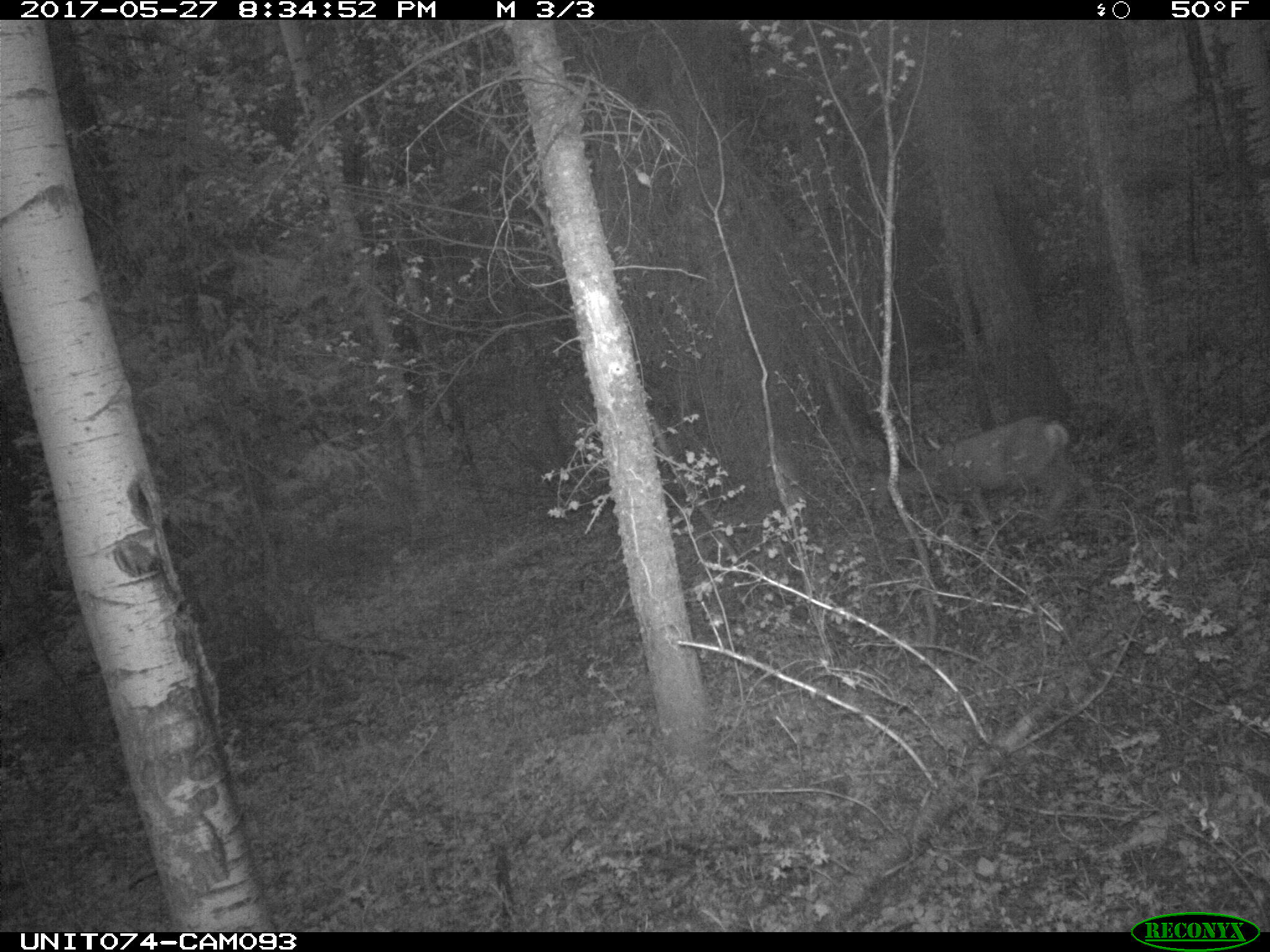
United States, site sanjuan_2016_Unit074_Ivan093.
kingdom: Animalia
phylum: Chordata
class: Mammalia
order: Artiodactyla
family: Cervidae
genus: Odocoileus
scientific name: Odocoileus hemionus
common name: mule deer